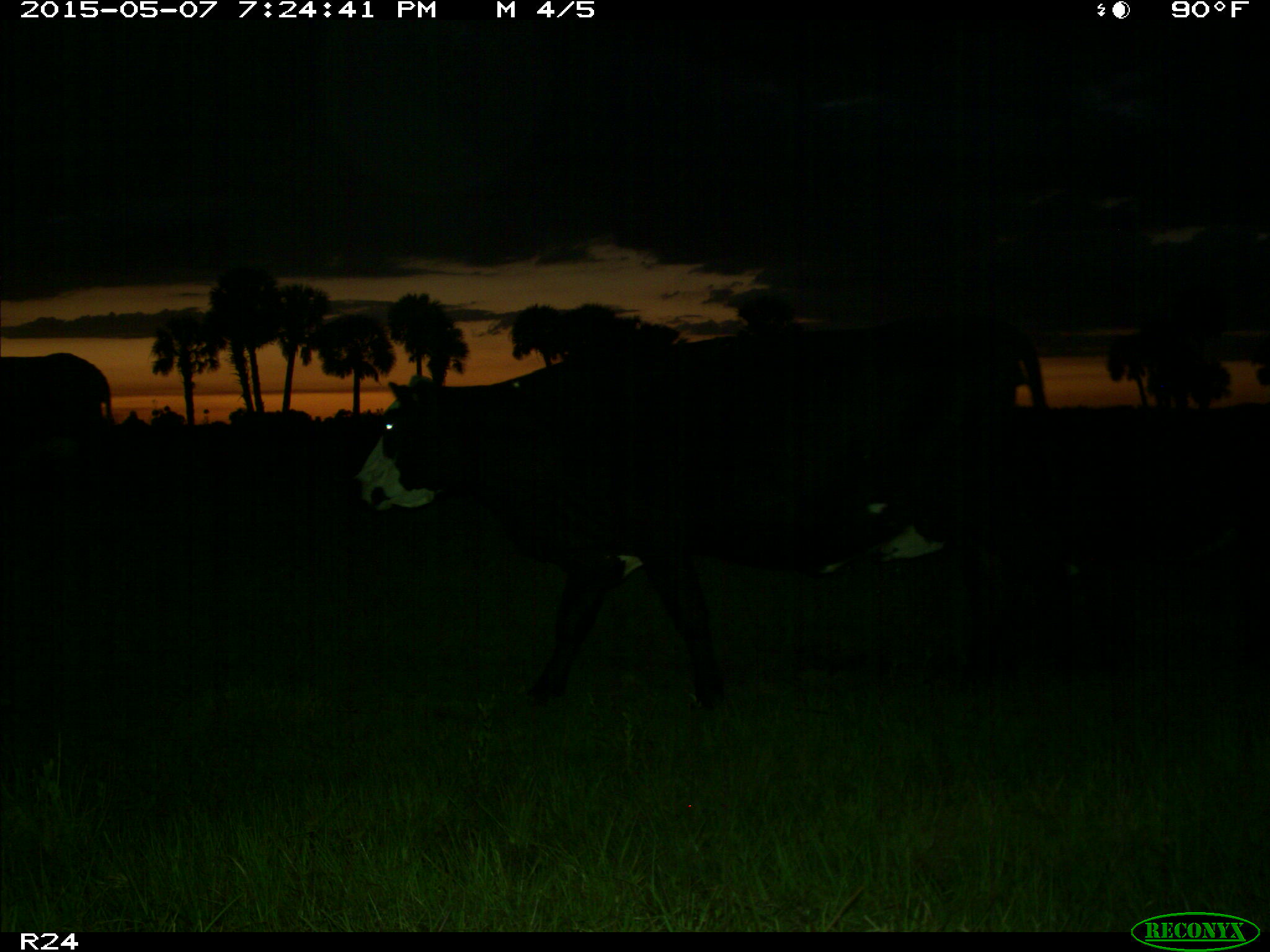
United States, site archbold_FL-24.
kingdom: Animalia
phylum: Chordata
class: Mammalia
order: Artiodactyla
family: Bovidae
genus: Bos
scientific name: Bos taurus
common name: domestic cow